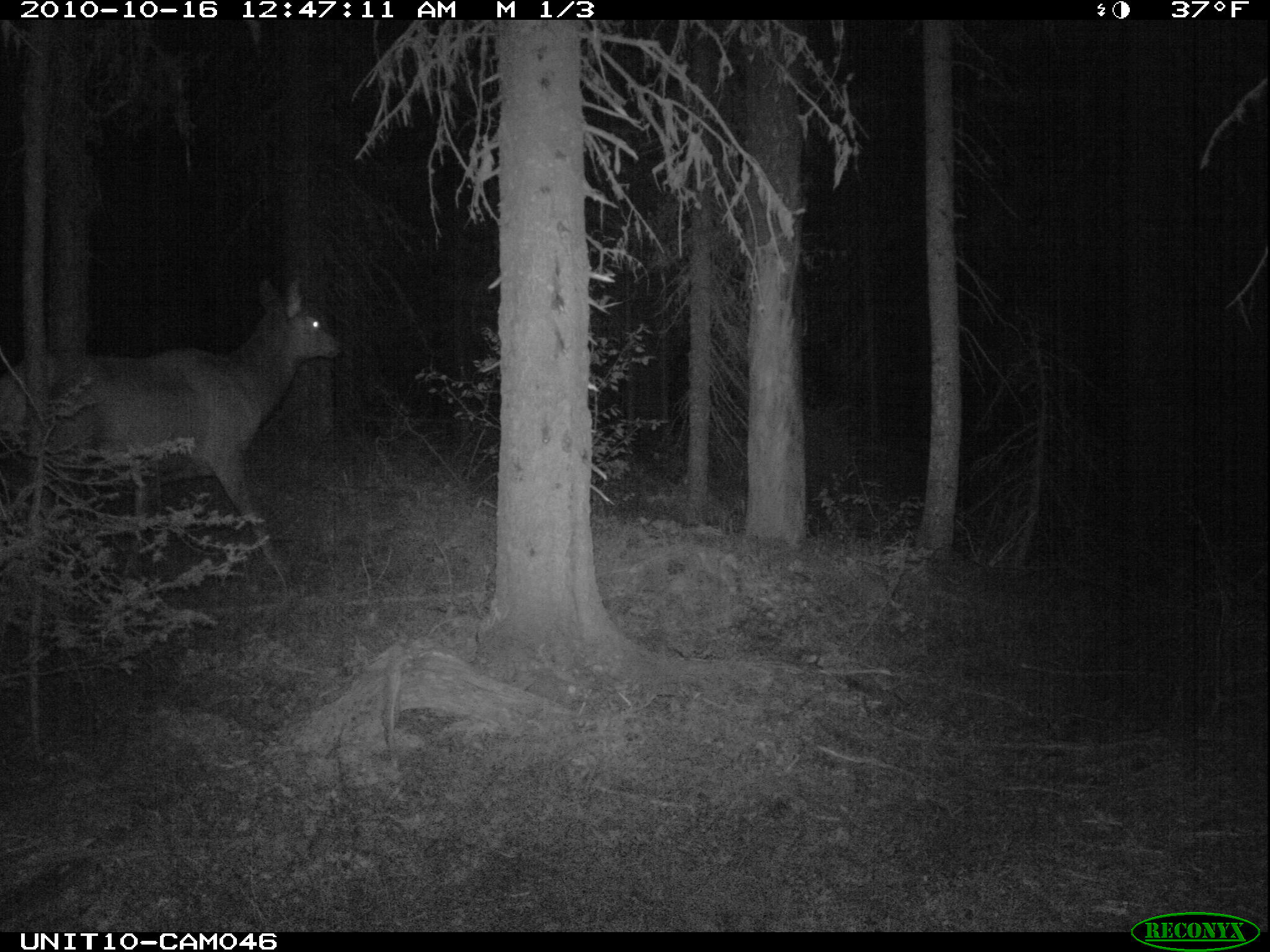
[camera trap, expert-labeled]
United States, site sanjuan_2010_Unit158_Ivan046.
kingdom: Animalia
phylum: Chordata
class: Mammalia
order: Artiodactyla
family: Cervidae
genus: Cervus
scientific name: Cervus elaphus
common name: red deer